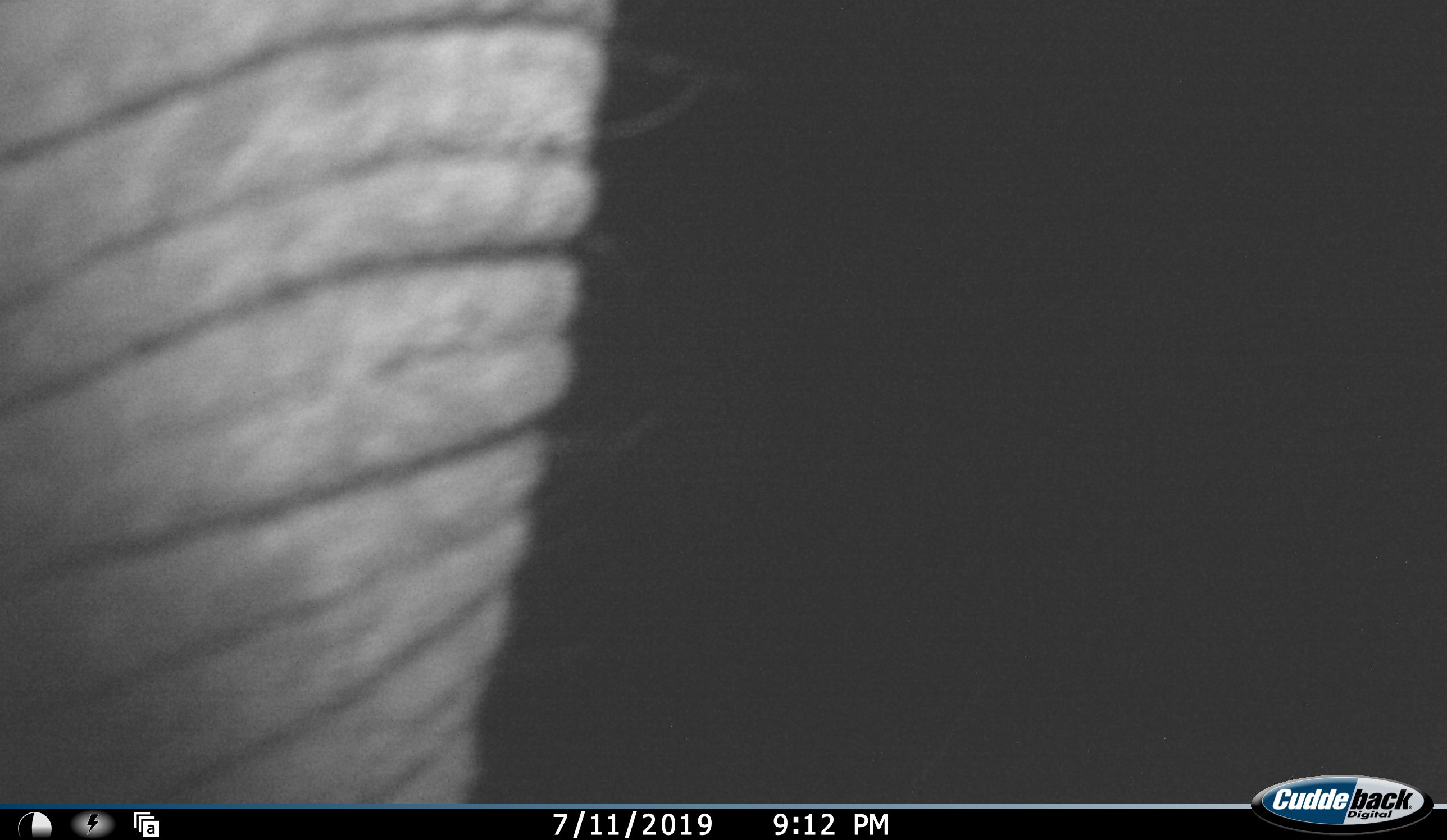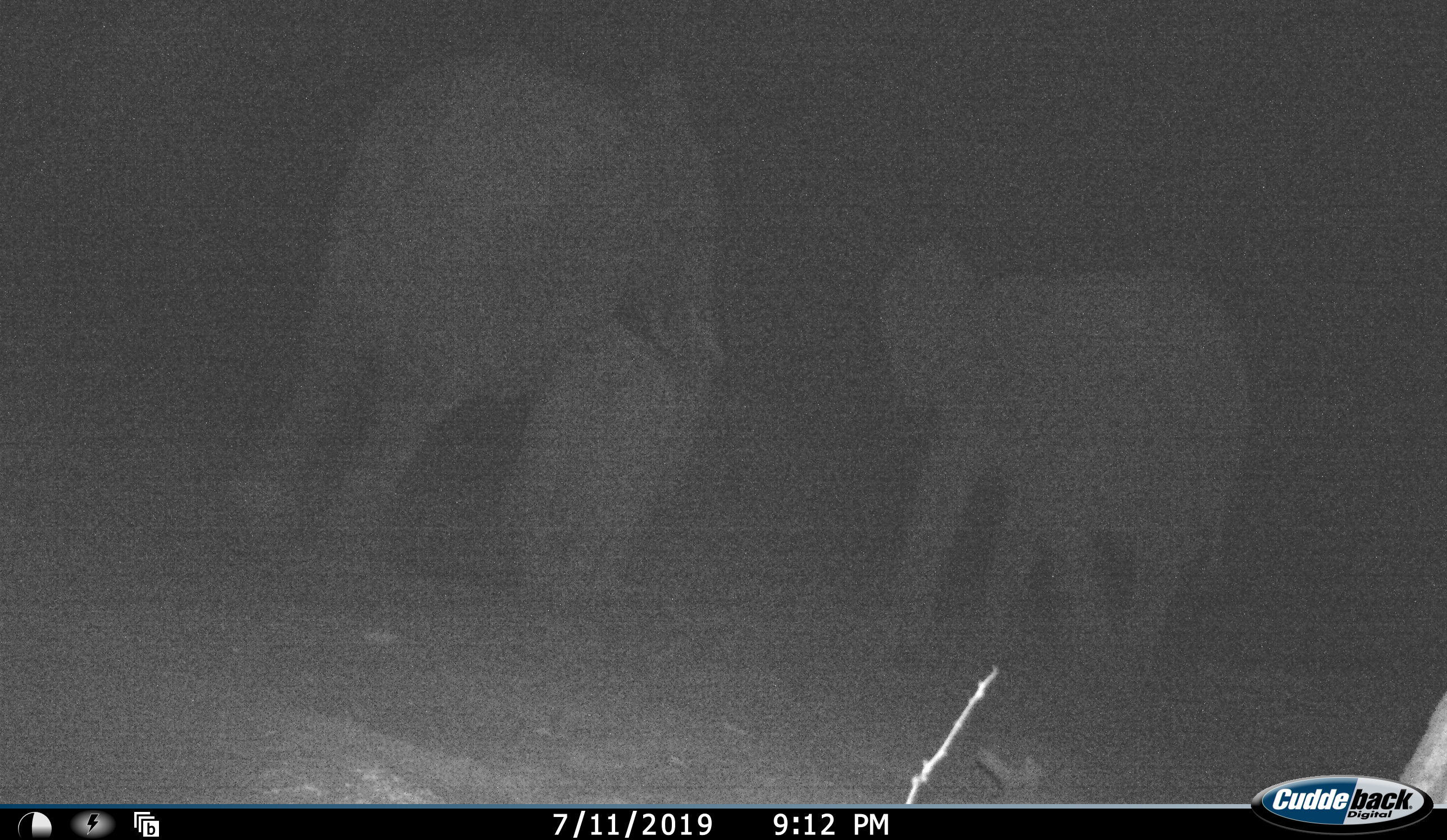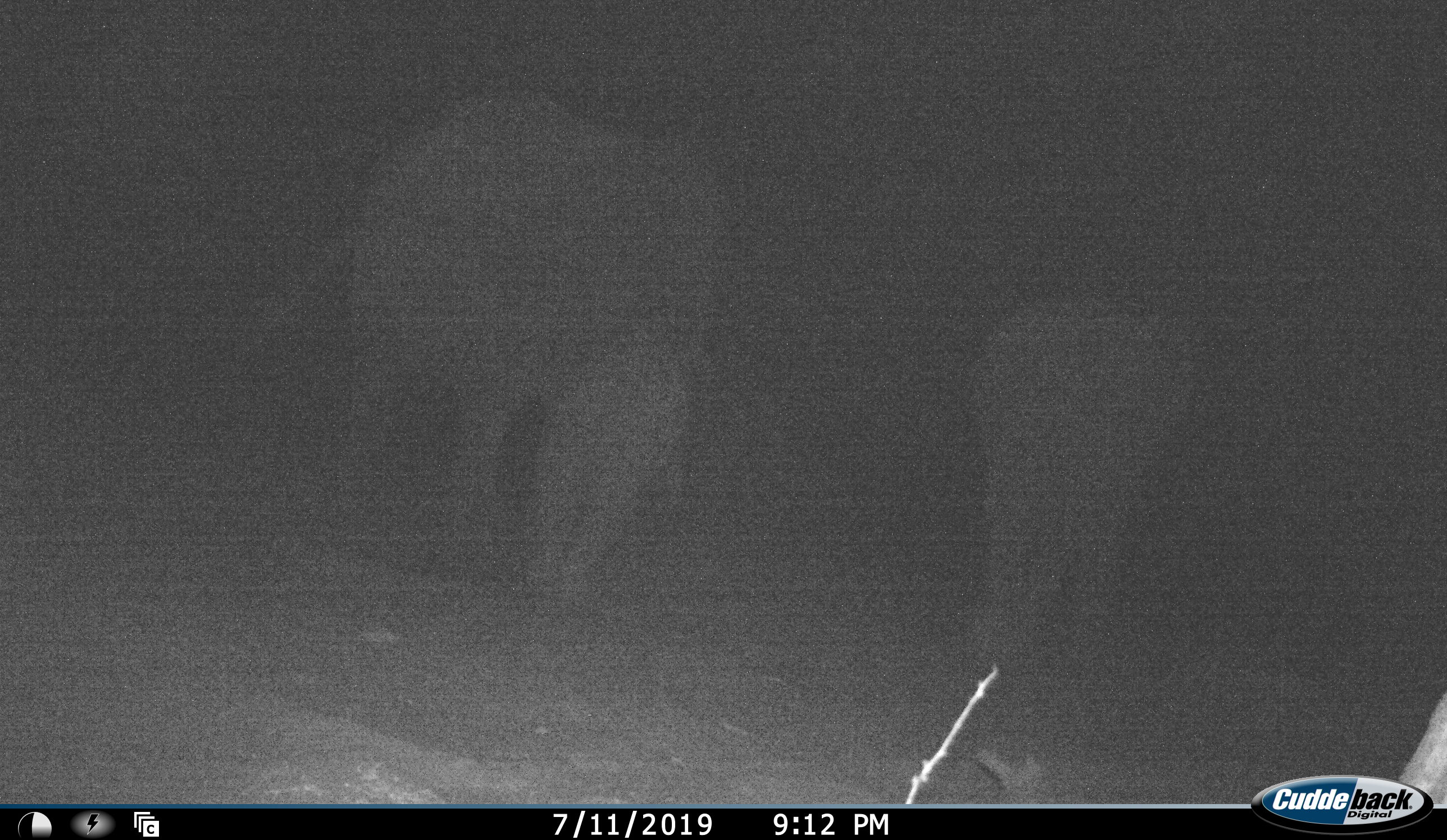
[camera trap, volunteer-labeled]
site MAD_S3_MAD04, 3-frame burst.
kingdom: Animalia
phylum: Chordata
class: Mammalia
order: Proboscidea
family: Elephantidae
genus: Loxodonta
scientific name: Loxodonta africana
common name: african bush elephant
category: elephant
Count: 3.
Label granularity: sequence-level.